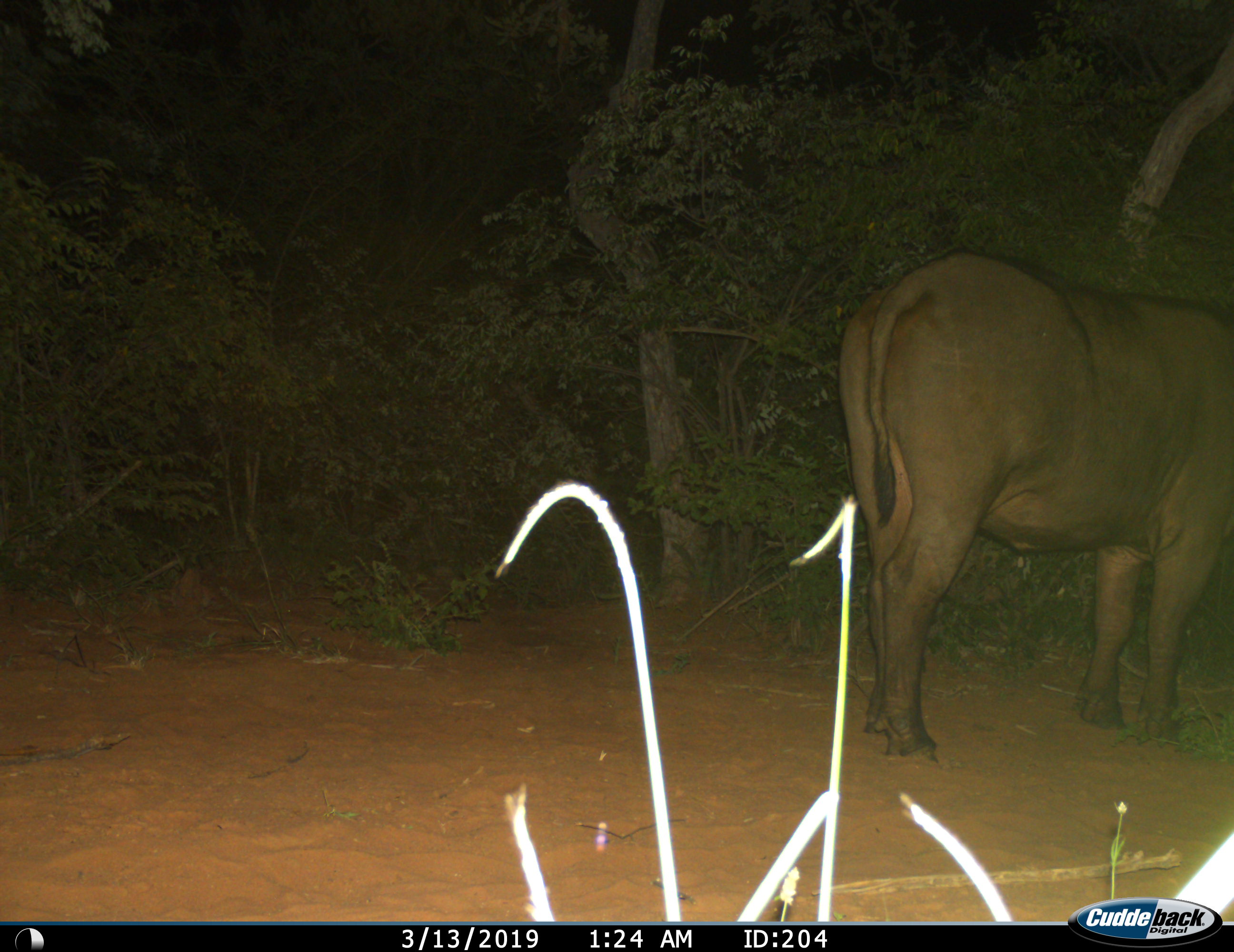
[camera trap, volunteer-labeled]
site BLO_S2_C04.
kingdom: Animalia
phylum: Chordata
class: Mammalia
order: Artiodactyla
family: Bovidae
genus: Syncerus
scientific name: Syncerus caffer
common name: african buffalo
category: buffalo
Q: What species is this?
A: Buffalo (african buffalo) (Syncerus caffer).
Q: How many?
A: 1.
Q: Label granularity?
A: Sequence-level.